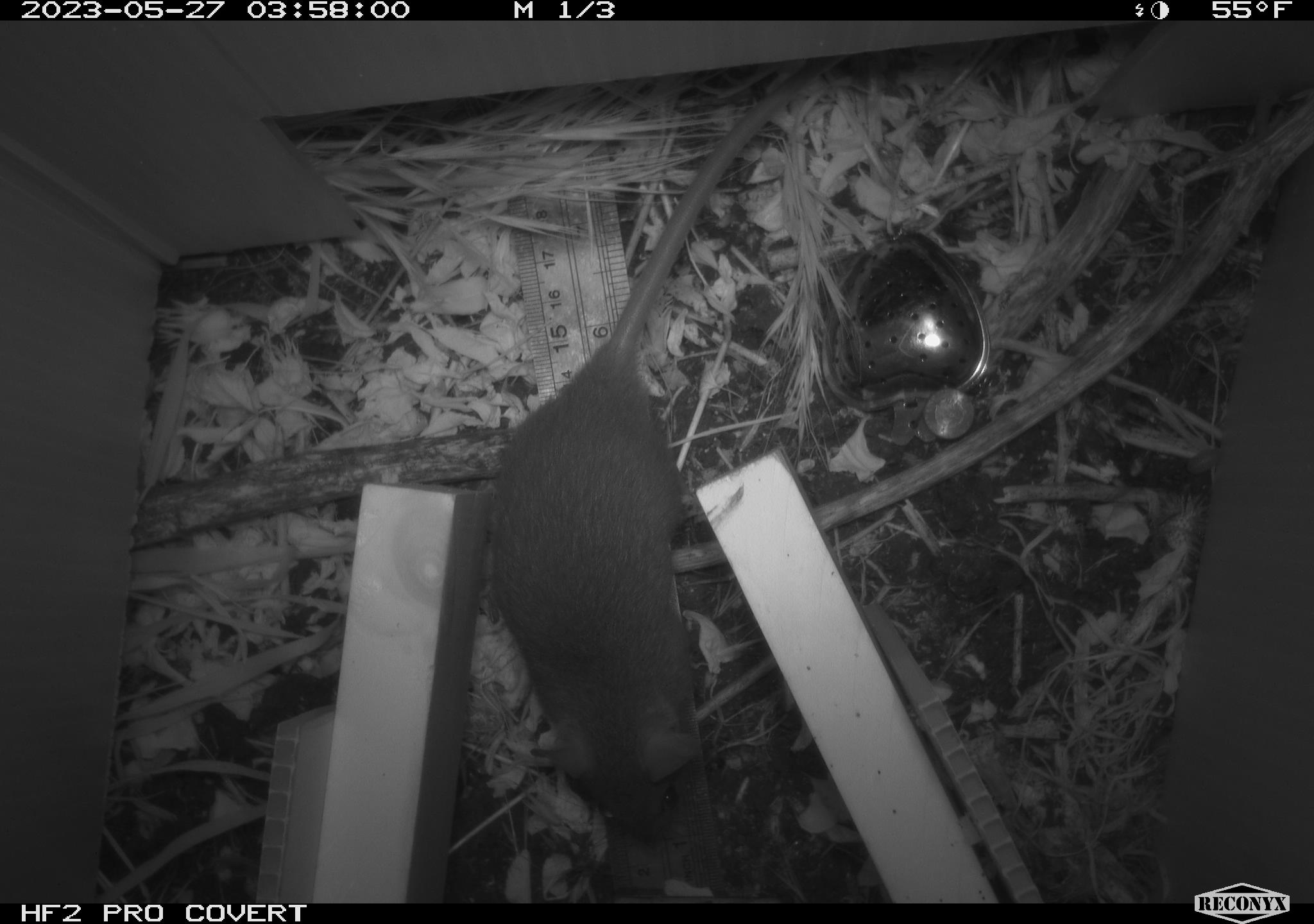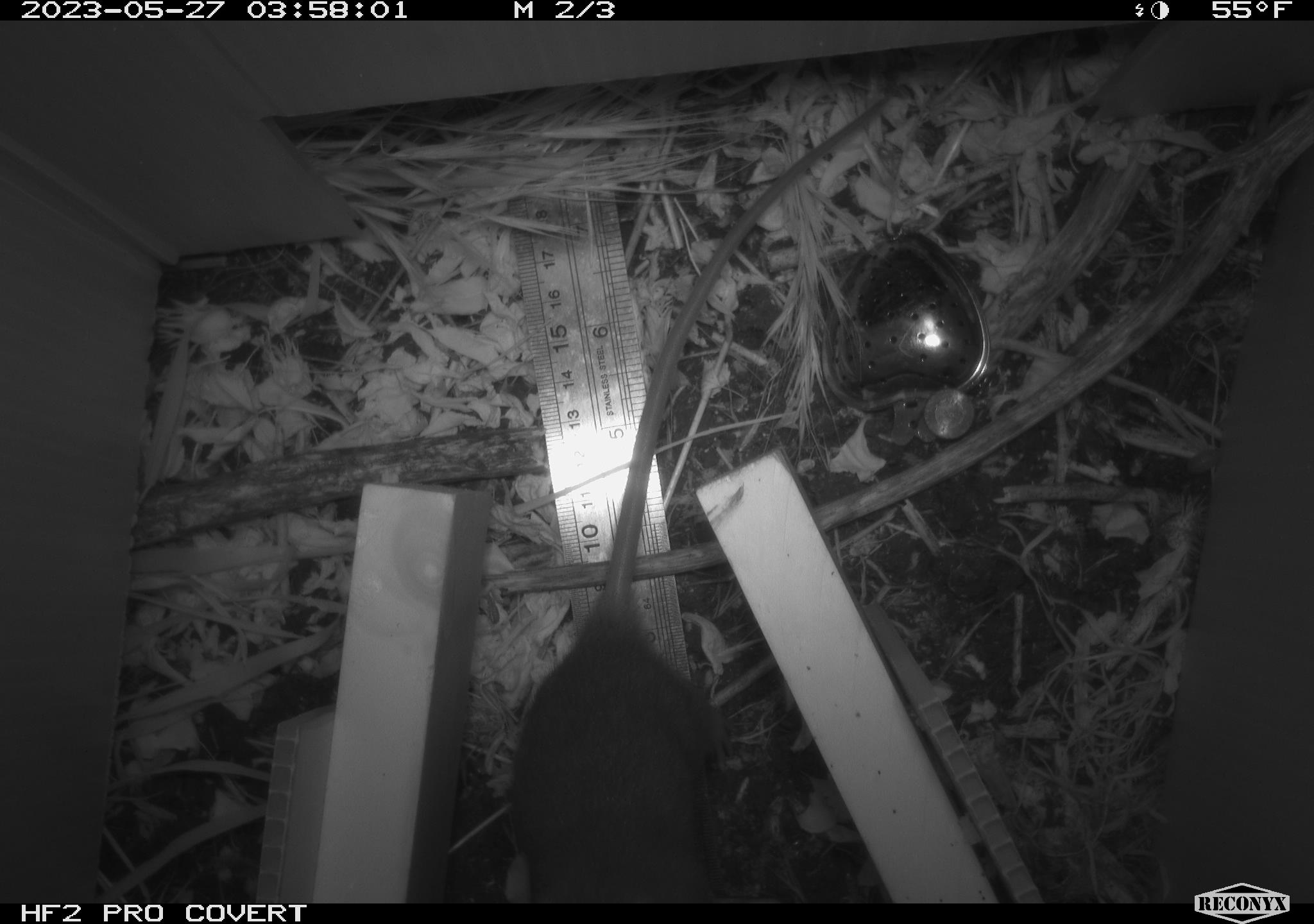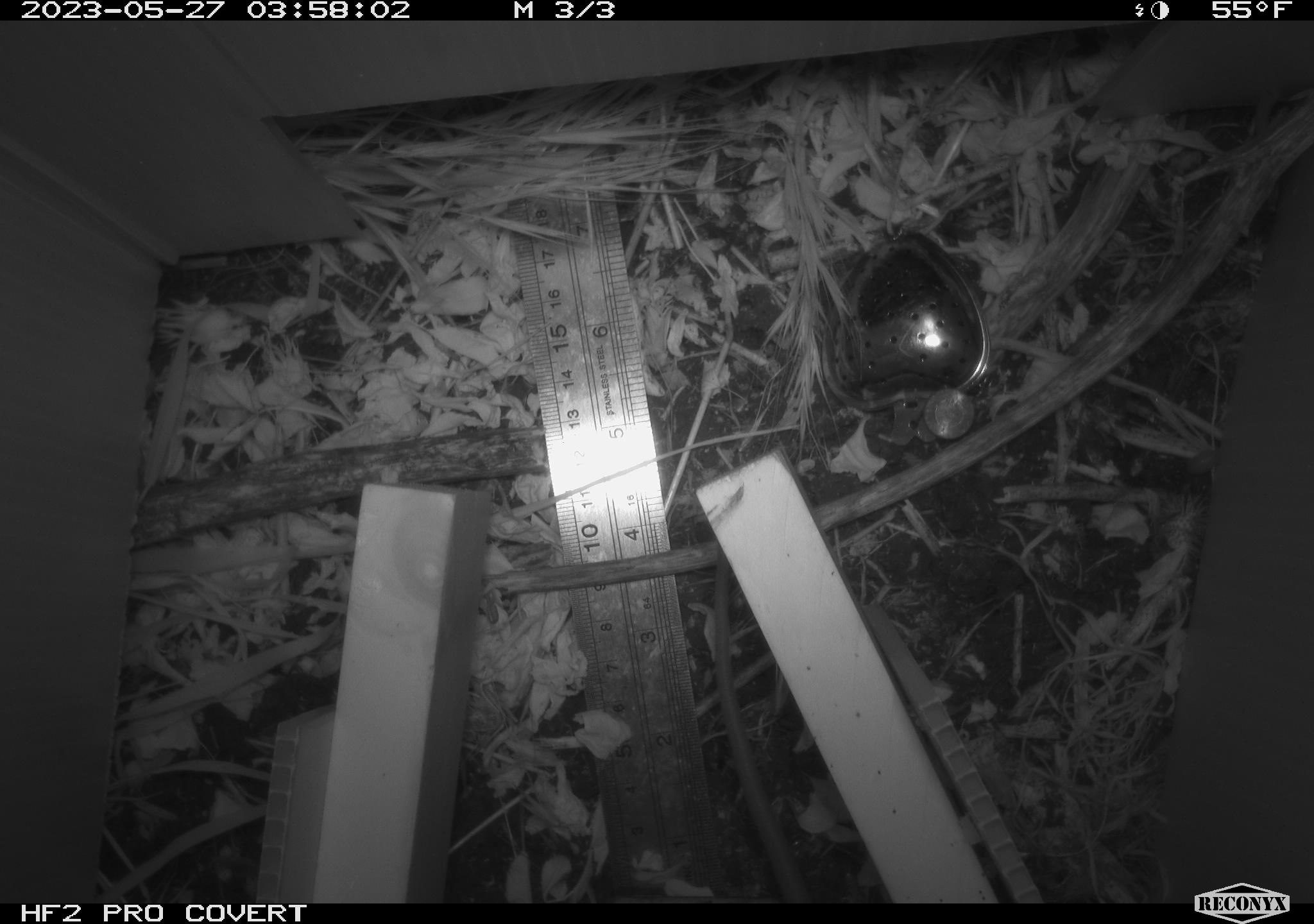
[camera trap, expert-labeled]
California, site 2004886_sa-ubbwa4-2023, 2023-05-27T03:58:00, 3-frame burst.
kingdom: Animalia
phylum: Chordata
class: Mammalia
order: Rodentia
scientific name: Rodentia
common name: mouse species